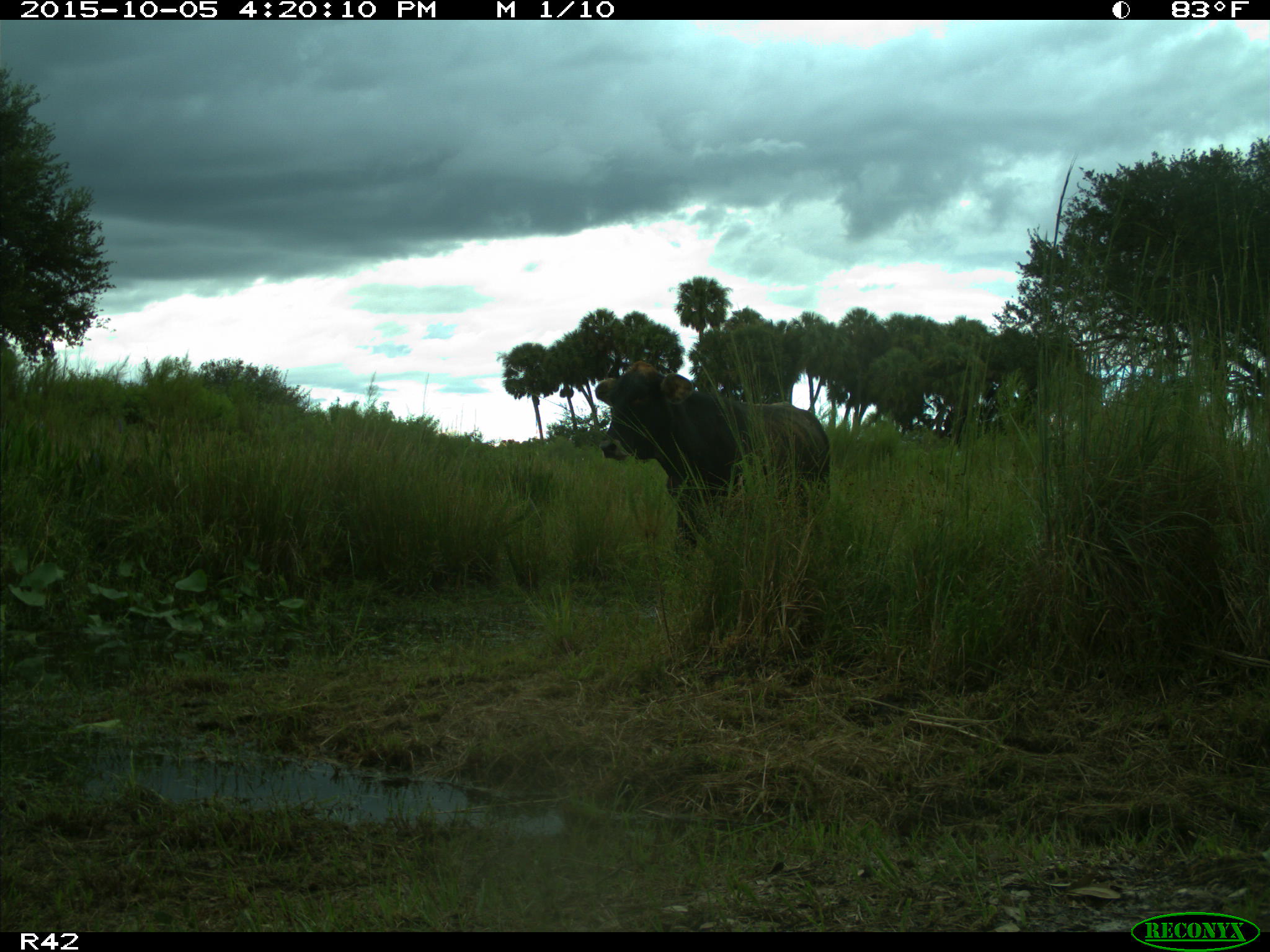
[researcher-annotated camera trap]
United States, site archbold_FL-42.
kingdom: Animalia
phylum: Chordata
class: Mammalia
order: Artiodactyla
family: Bovidae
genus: Bos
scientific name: Bos taurus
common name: domestic cow